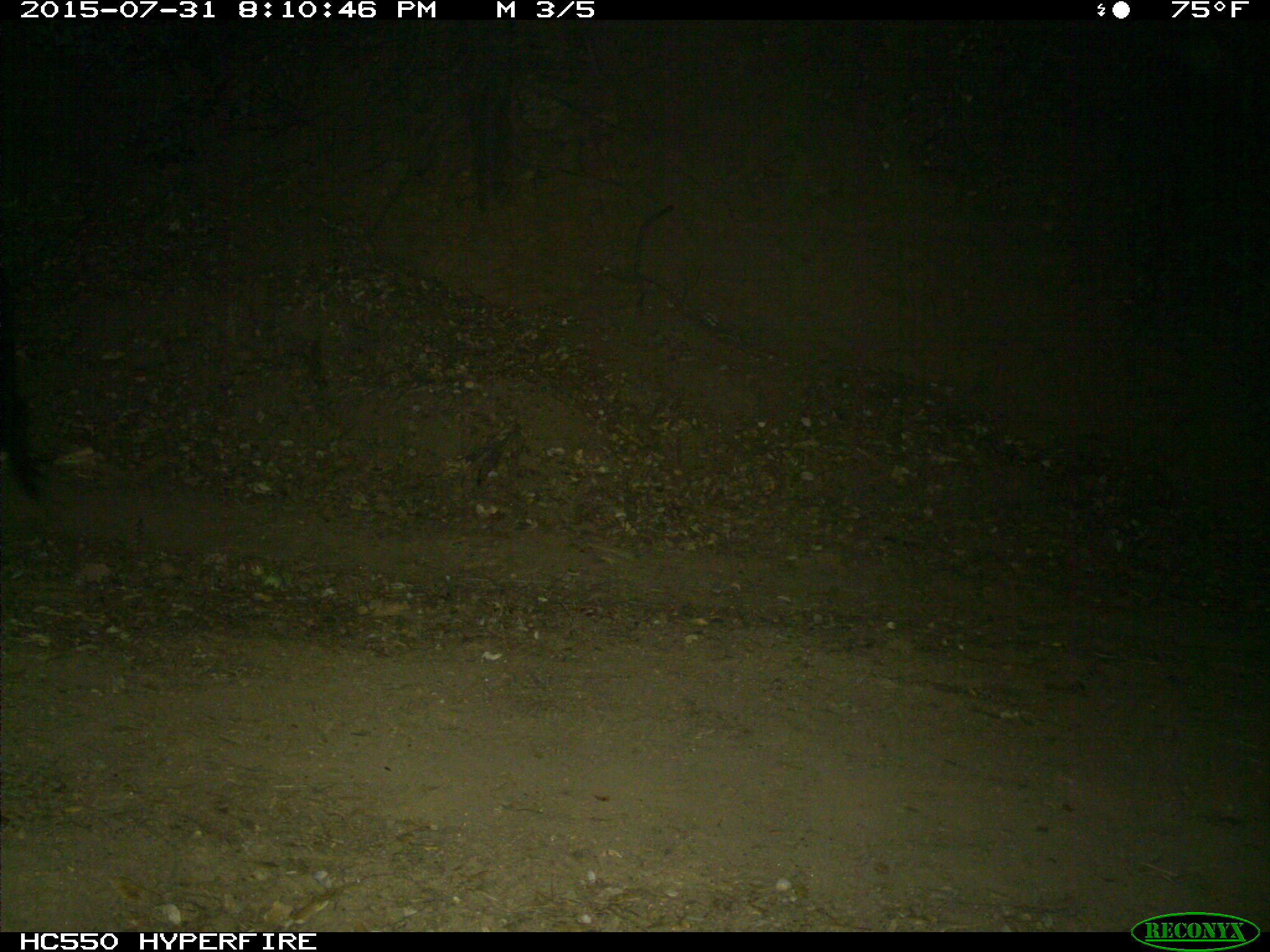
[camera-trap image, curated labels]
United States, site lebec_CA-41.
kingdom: Animalia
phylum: Chordata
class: Mammalia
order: Artiodactyla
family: Suidae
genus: Sus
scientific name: Sus scrofa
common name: wild boar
Sus scrofa (wild boar).